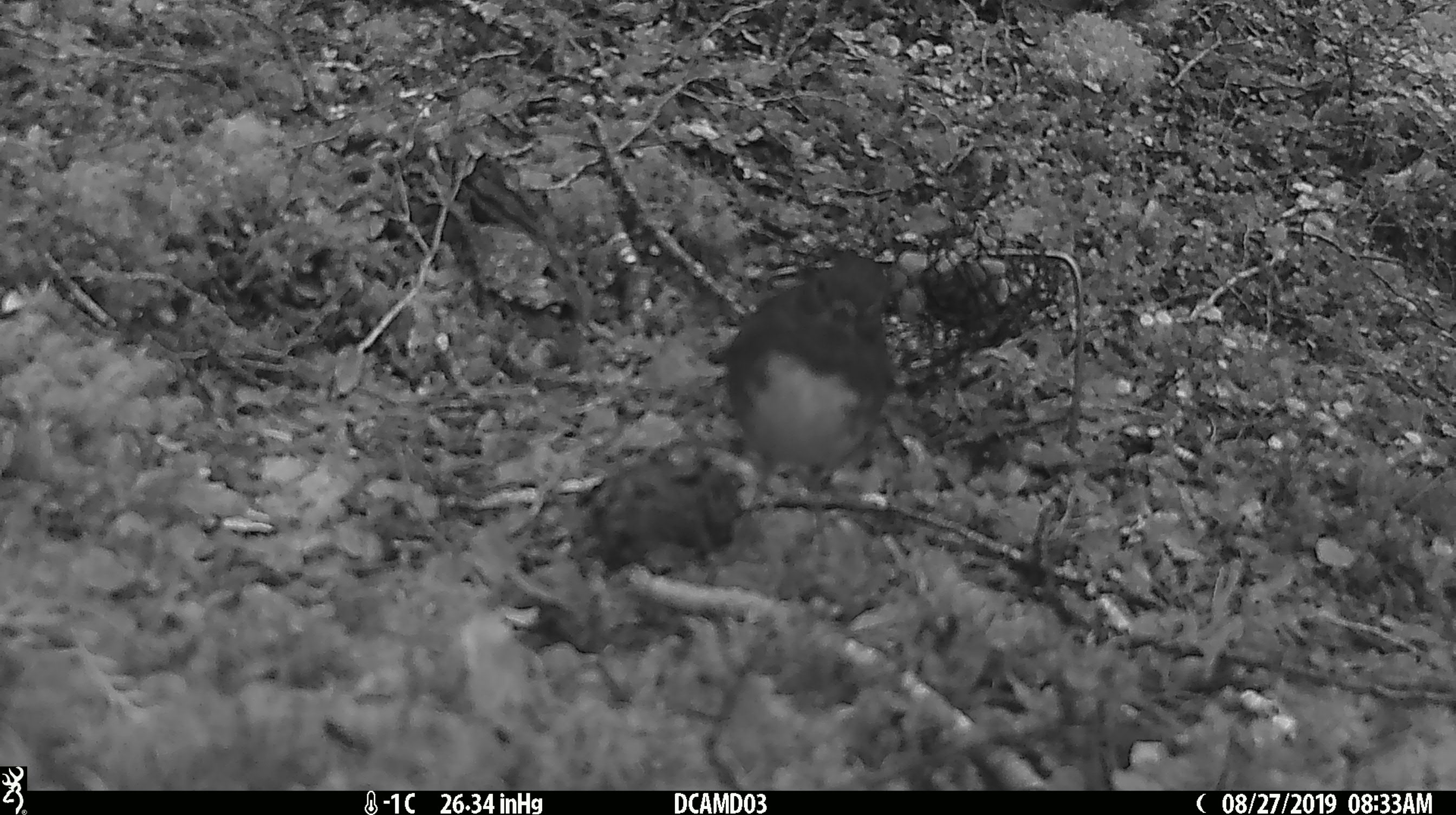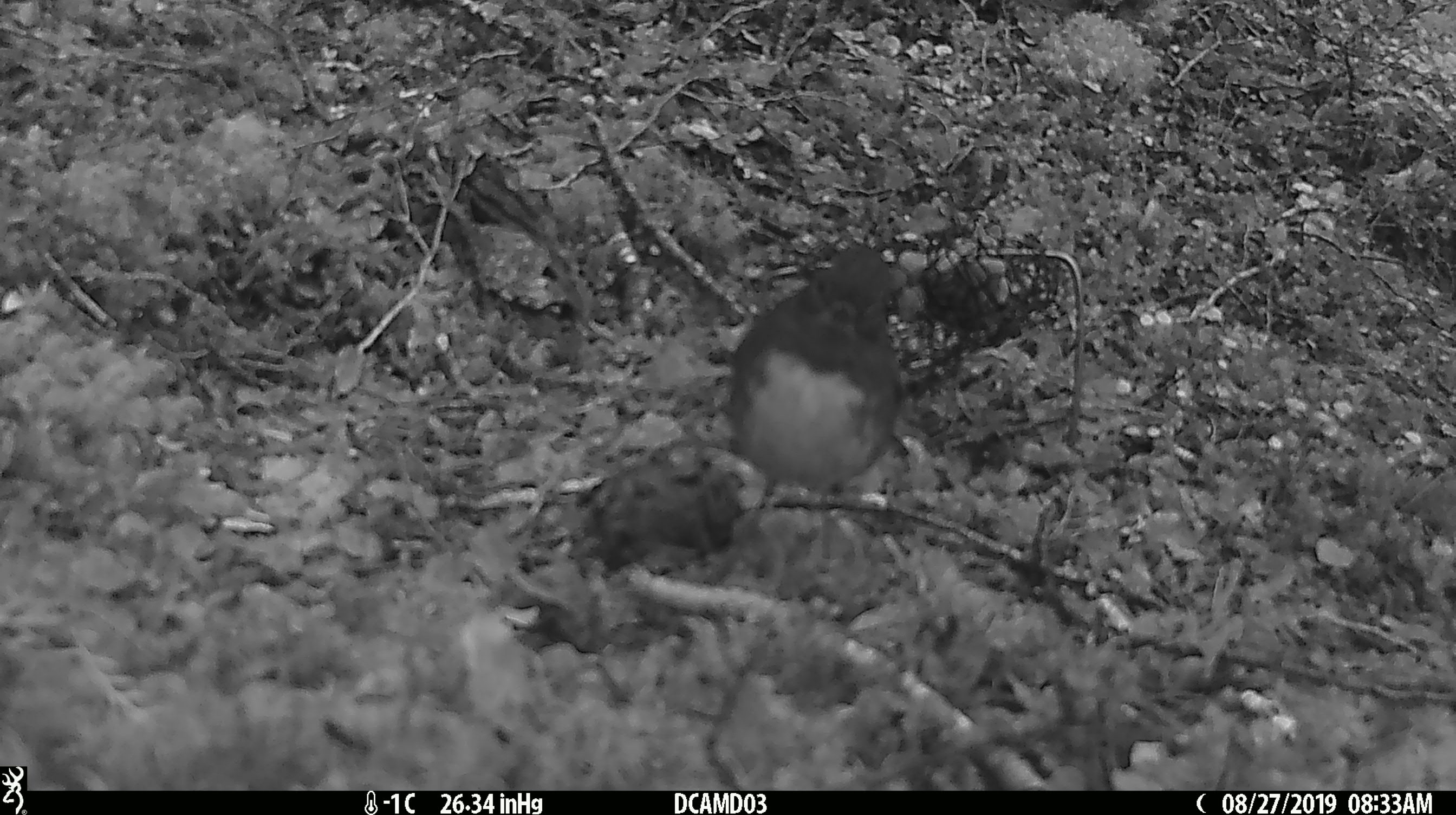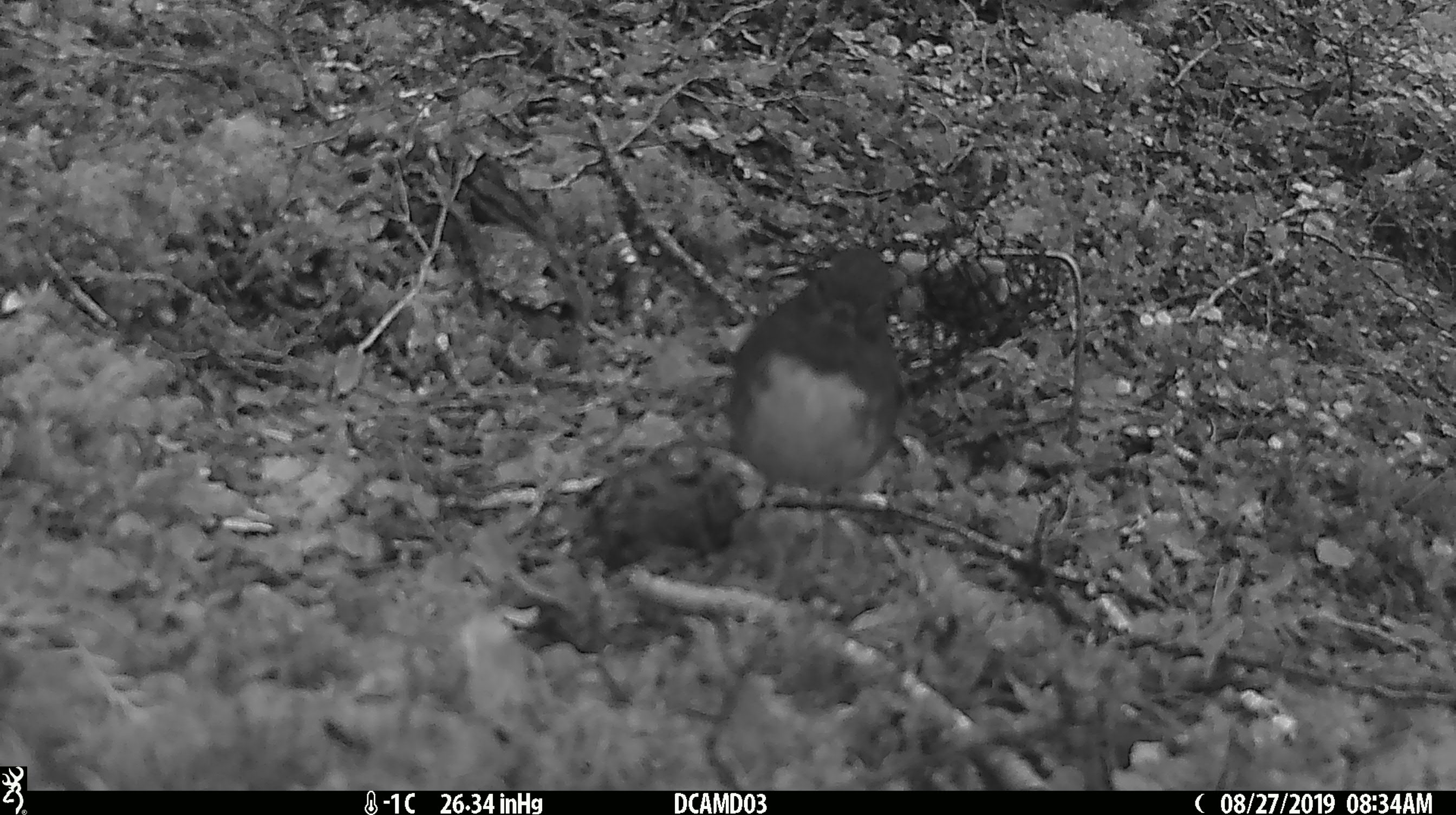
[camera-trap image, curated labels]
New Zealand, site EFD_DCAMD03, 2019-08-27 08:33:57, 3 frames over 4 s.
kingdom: Animalia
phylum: Chordata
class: Aves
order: Passeriformes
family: Petroicidae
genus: Petroica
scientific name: Petroica australis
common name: new zealand robin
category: robin